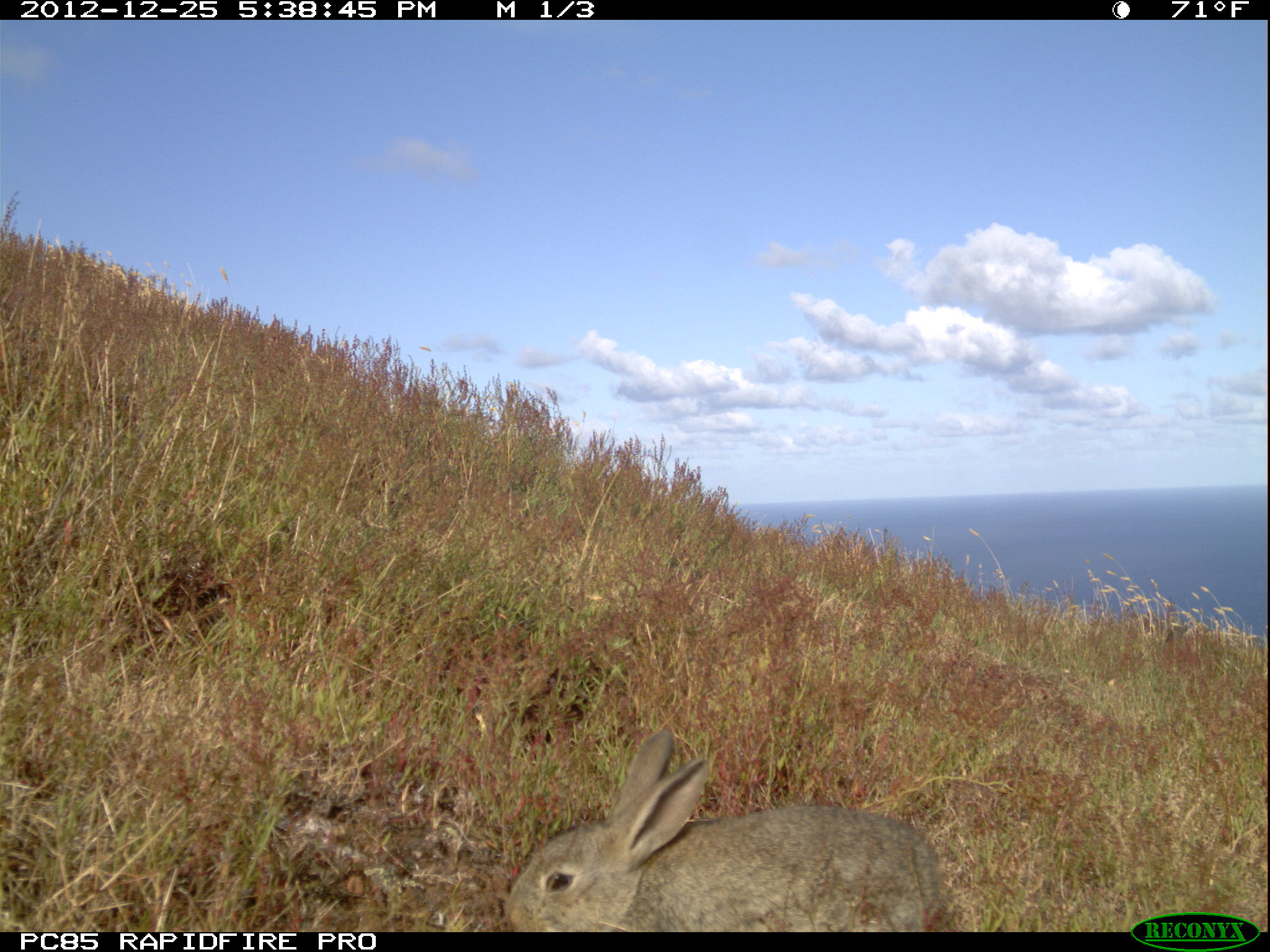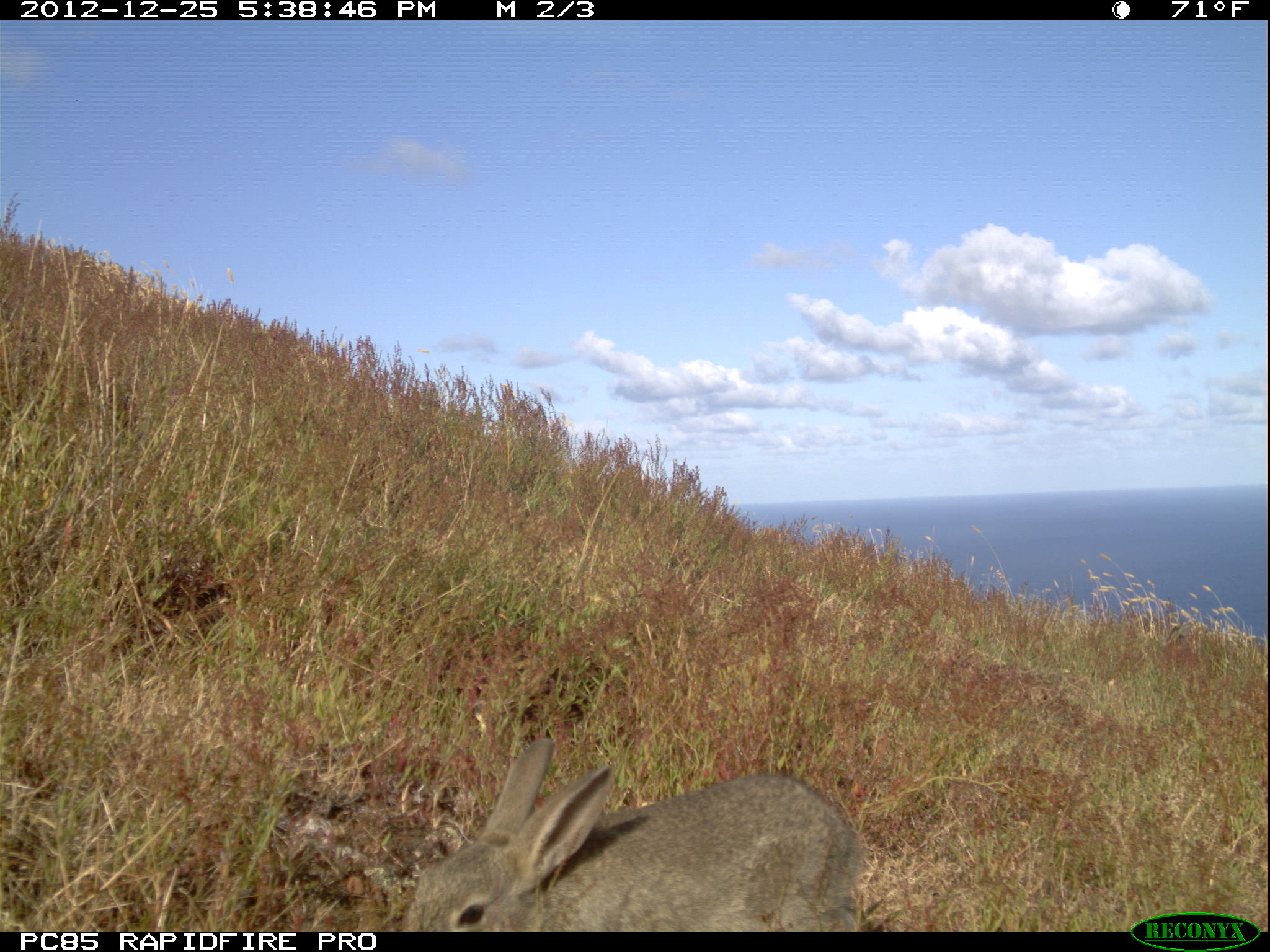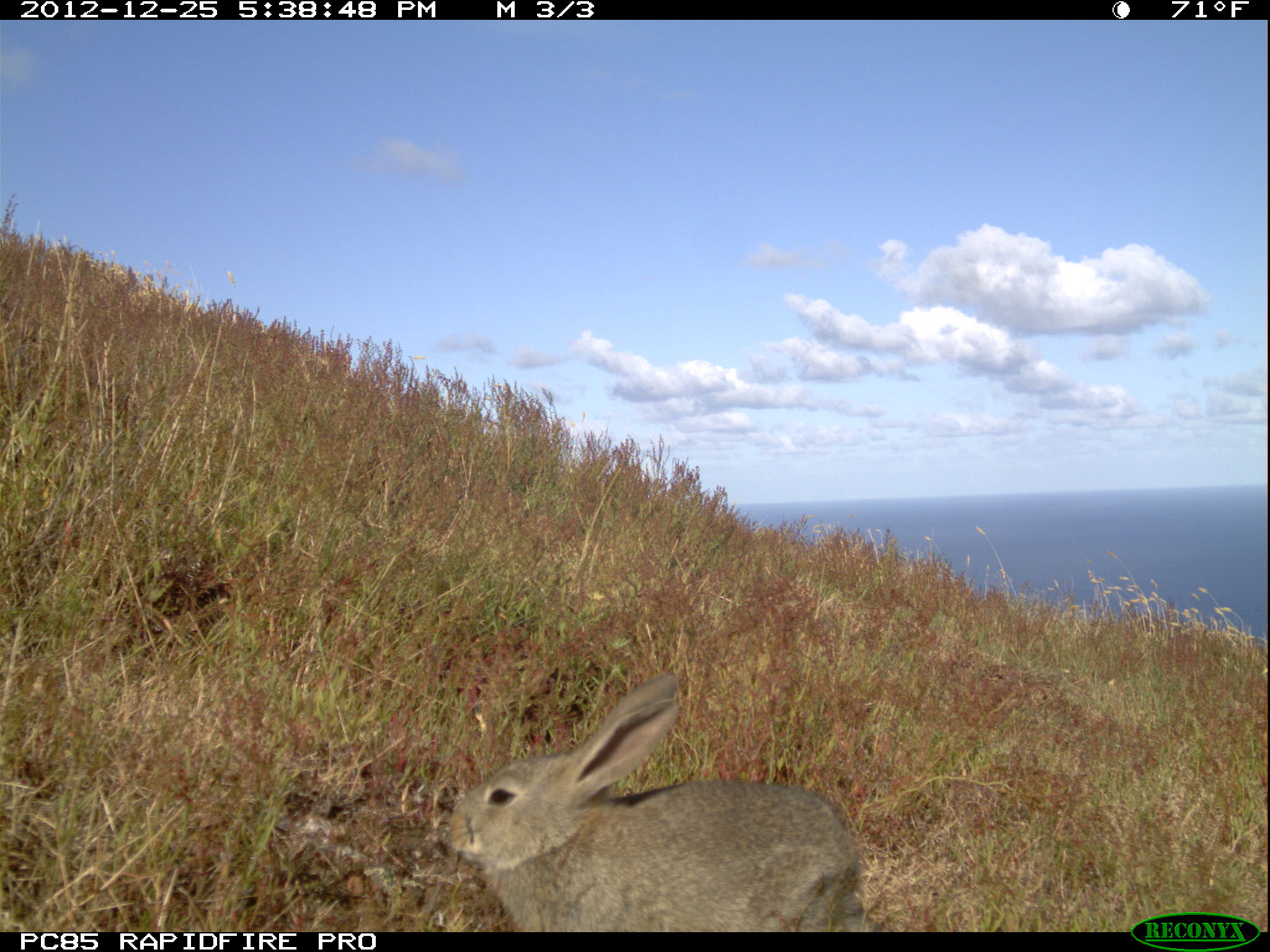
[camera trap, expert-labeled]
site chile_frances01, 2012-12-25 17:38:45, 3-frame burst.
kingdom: Animalia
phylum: Chordata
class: Mammalia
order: Lagomorpha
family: Leporidae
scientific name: Leporidae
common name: rabbits and hares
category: rabbit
Rabbit (rabbits and hares) (Leporidae).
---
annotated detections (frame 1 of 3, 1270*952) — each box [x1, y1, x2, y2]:
rabbit: [497, 727, 947, 933]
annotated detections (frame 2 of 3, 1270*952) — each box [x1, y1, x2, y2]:
rabbit: [388, 734, 868, 934]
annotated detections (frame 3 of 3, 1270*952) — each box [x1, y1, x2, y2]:
rabbit: [438, 673, 866, 933]